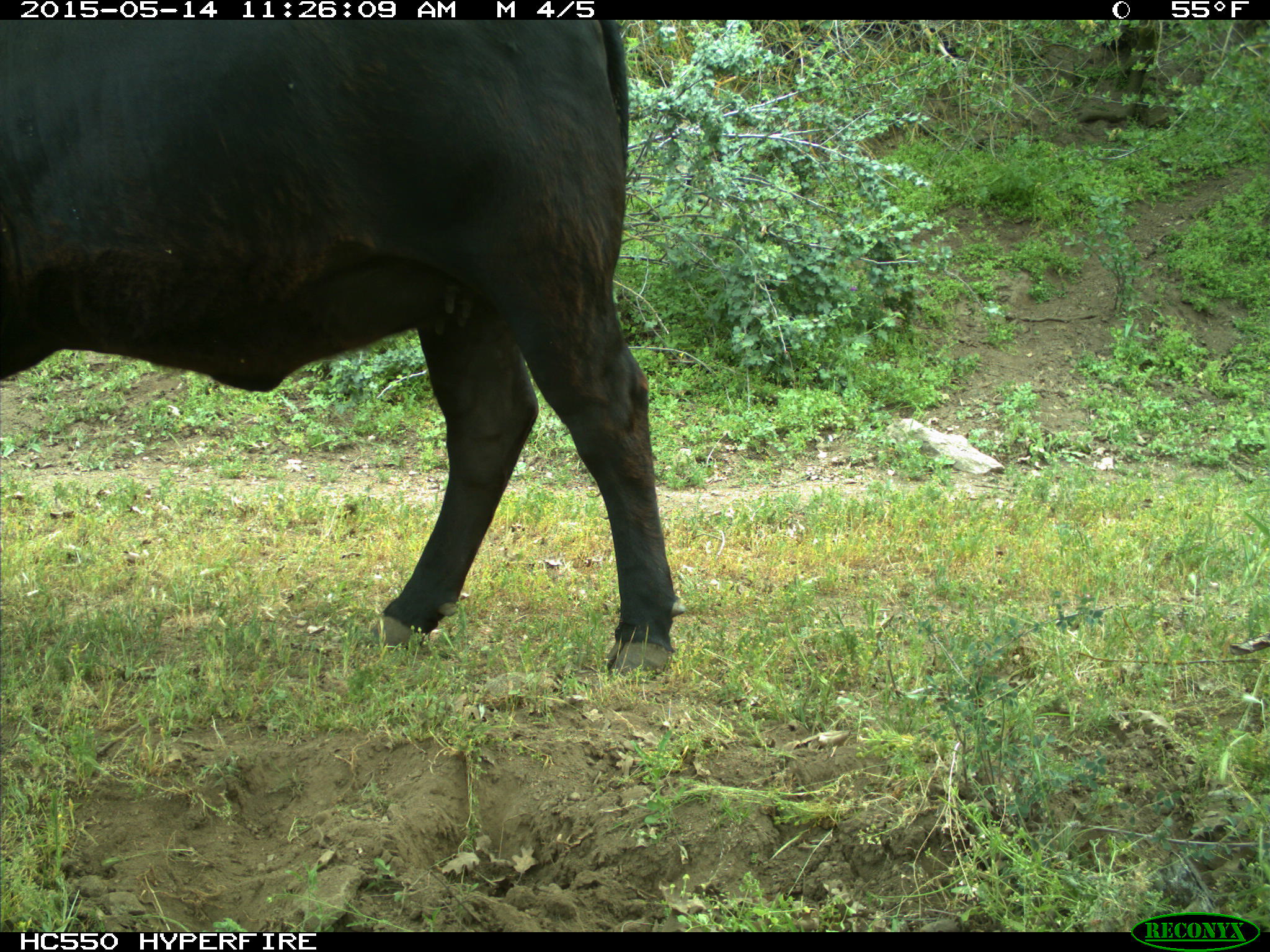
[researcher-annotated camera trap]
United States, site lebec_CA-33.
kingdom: Animalia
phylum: Chordata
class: Mammalia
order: Artiodactyla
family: Bovidae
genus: Bos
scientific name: Bos taurus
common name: domestic cow